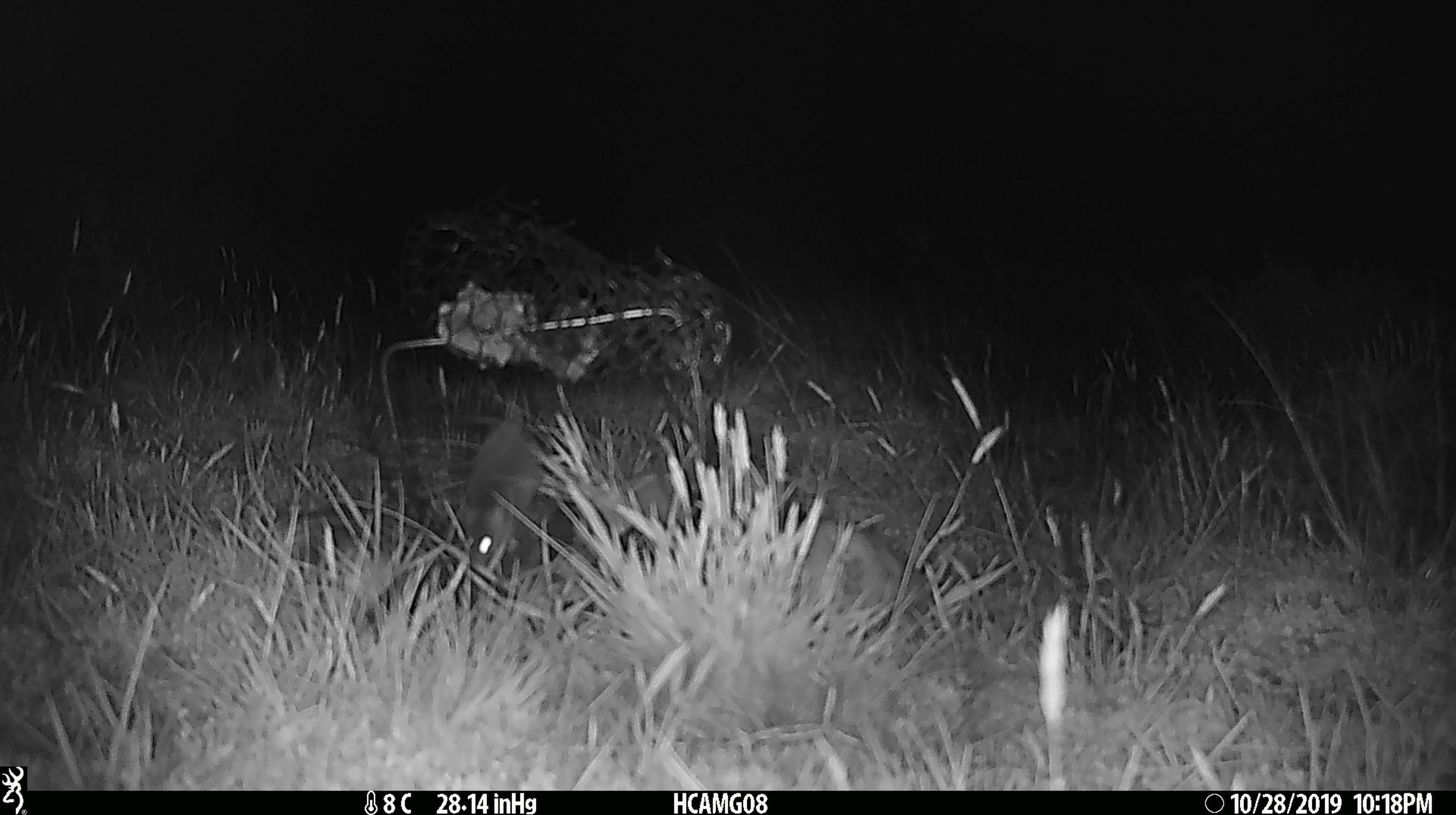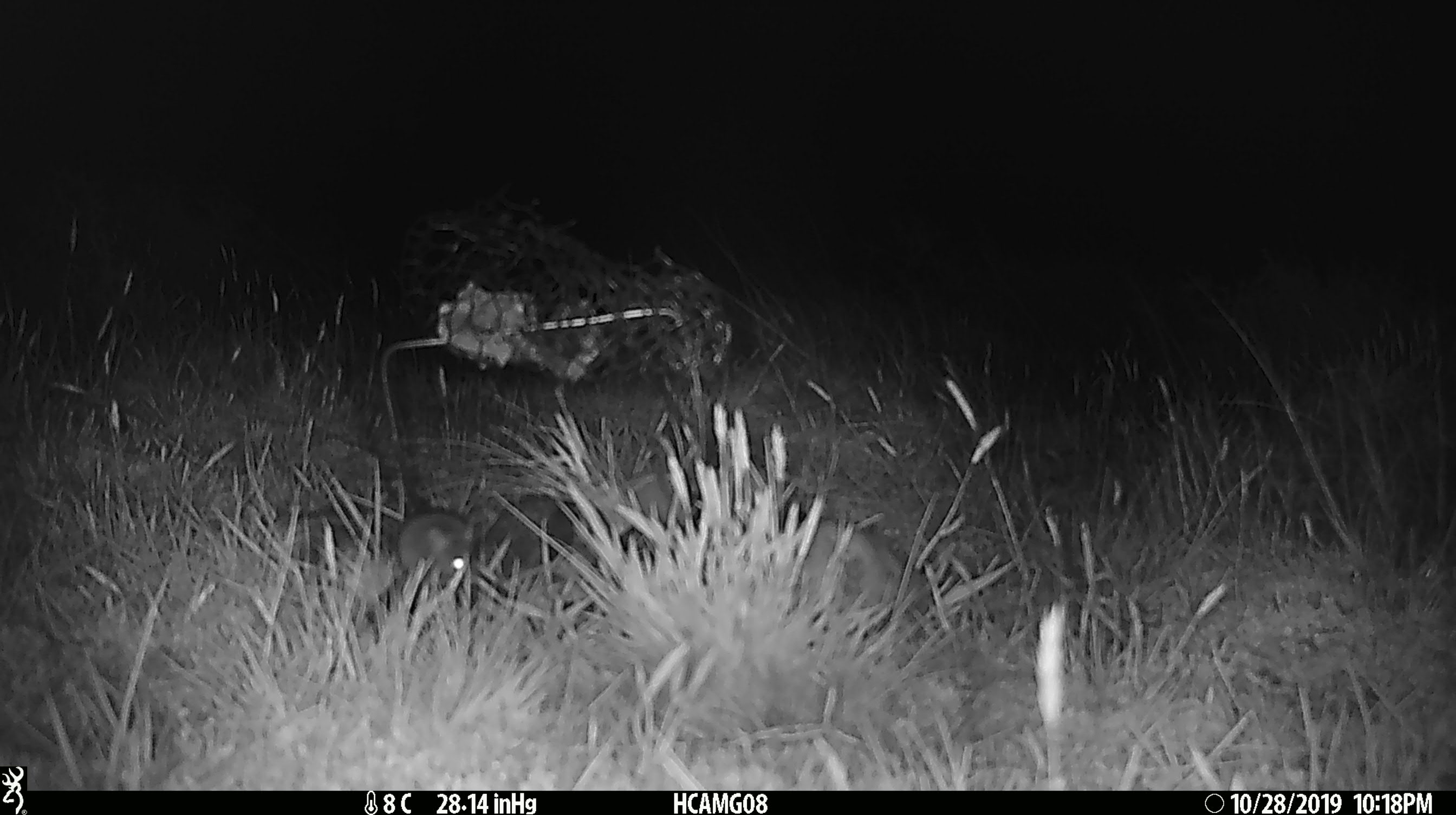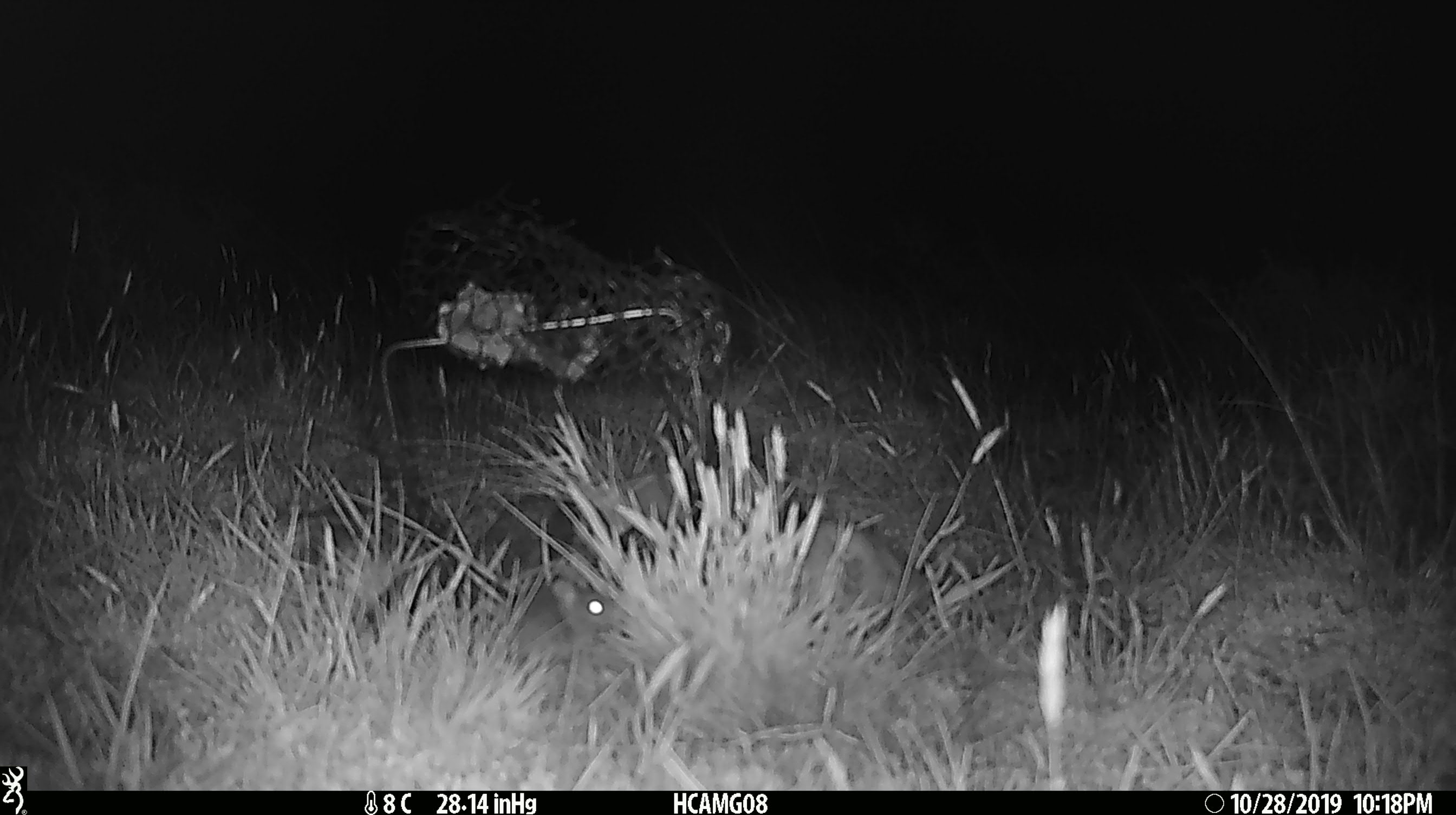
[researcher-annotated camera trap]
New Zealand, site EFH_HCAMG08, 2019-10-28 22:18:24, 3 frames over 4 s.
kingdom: Animalia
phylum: Chordata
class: Mammalia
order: Rodentia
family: Muridae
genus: Mus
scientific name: Mus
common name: mouse